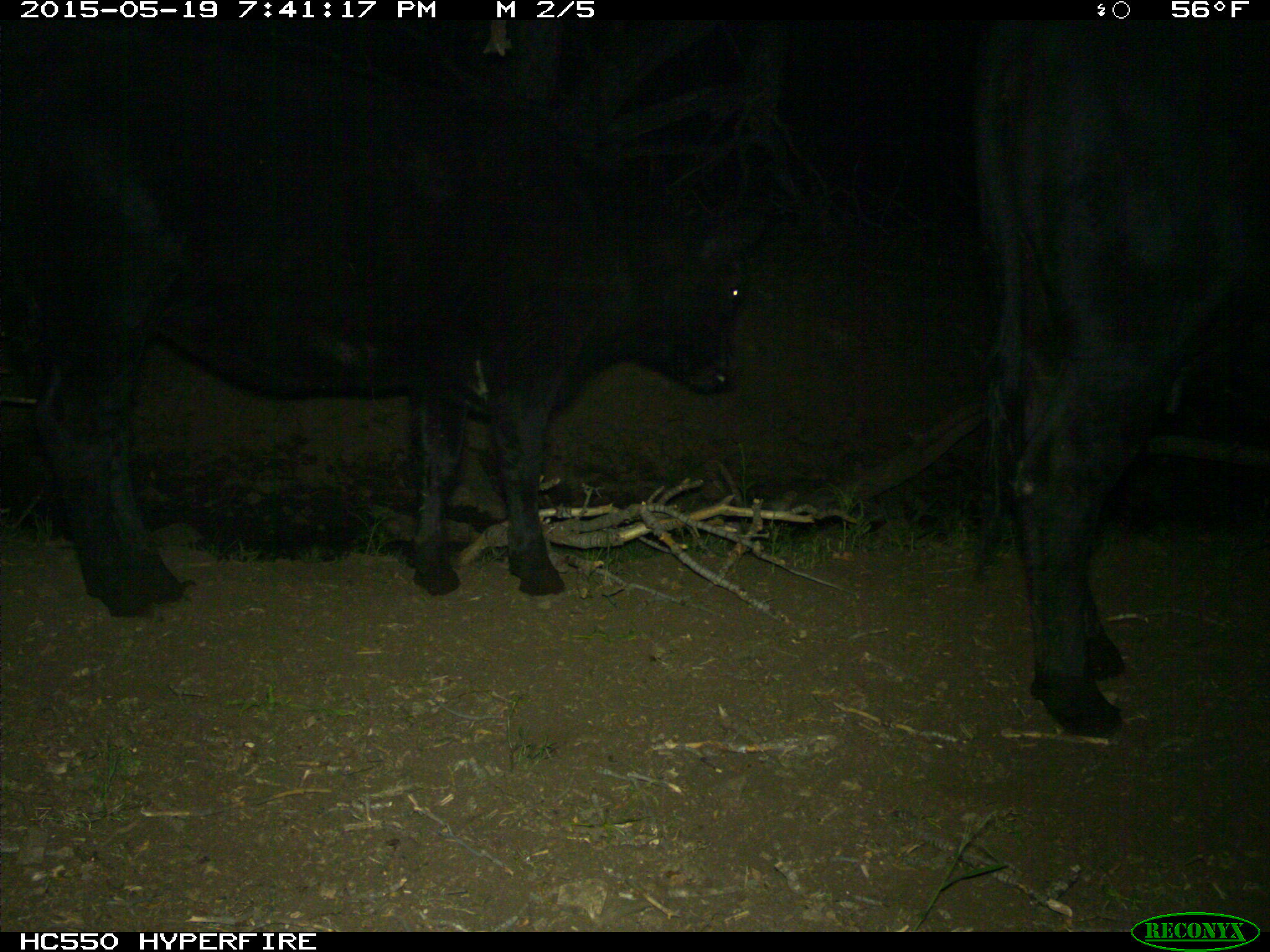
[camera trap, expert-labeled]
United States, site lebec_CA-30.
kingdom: Animalia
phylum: Chordata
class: Mammalia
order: Artiodactyla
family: Bovidae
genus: Bos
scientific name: Bos taurus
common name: domestic cow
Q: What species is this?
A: Bos taurus (domestic cow).